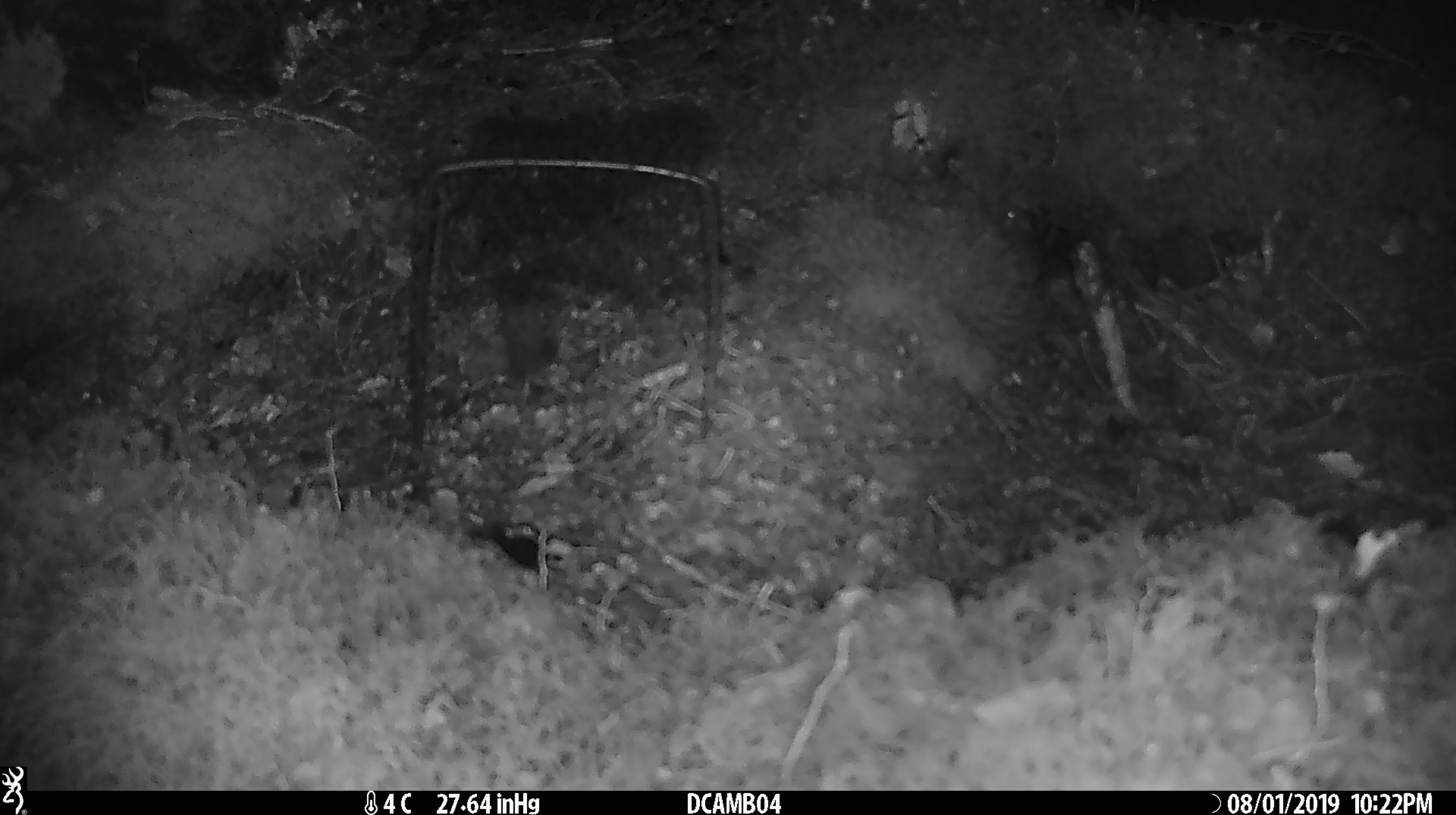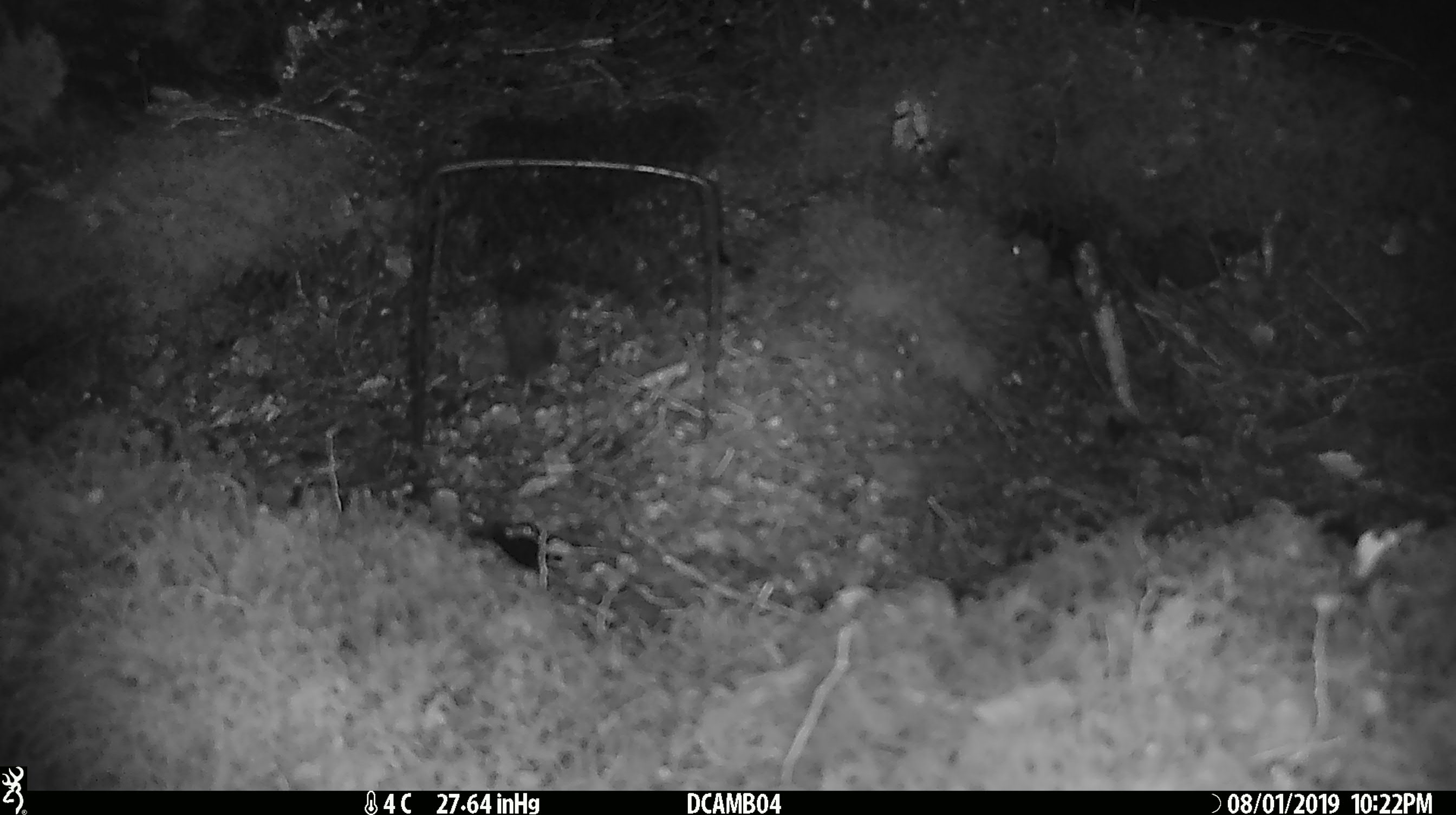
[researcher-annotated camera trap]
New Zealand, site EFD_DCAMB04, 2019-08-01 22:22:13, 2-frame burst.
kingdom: Animalia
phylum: Chordata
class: Mammalia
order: Rodentia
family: Muridae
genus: Mus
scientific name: Mus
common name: mouse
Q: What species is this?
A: Mouse (Mus).